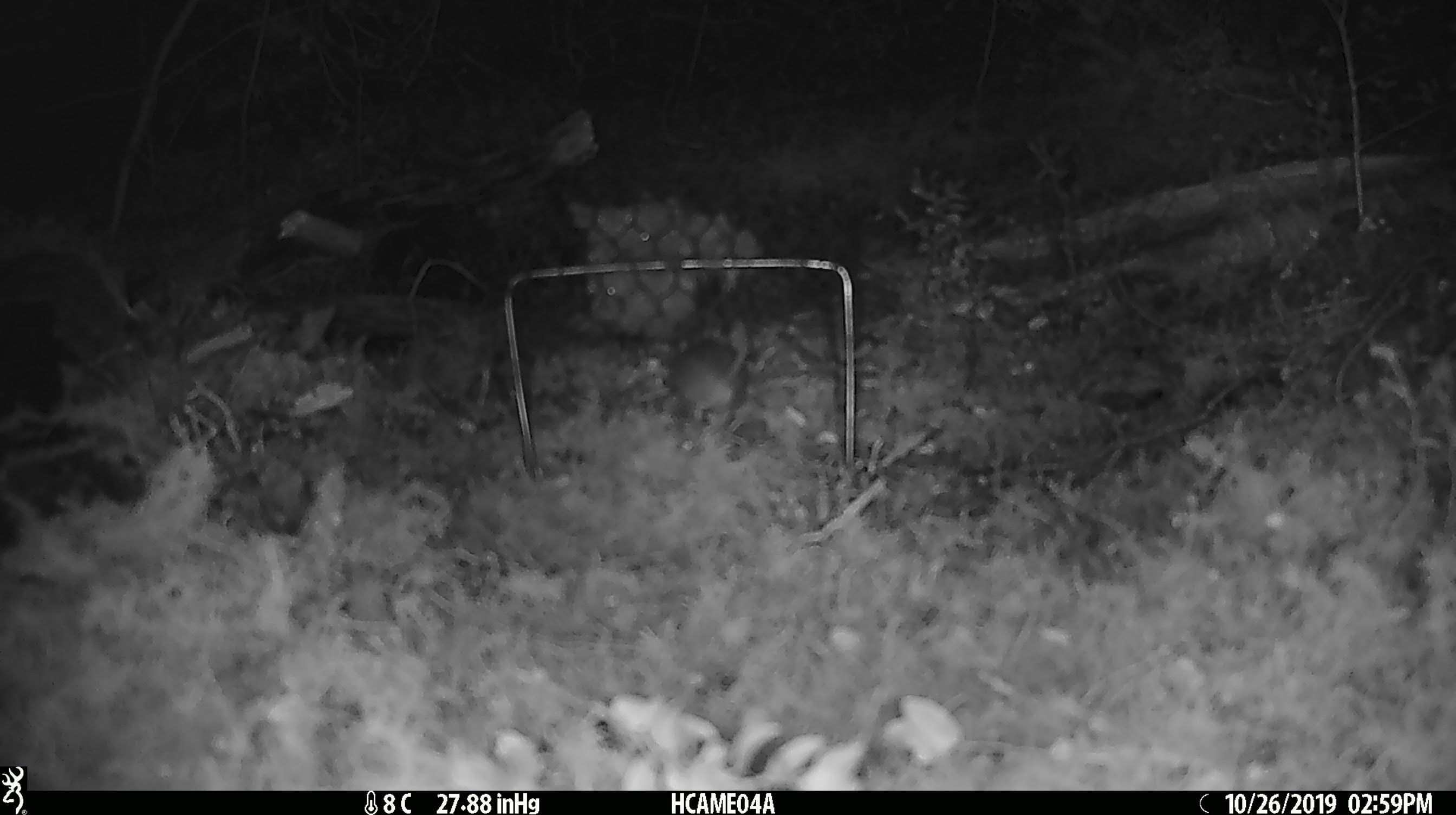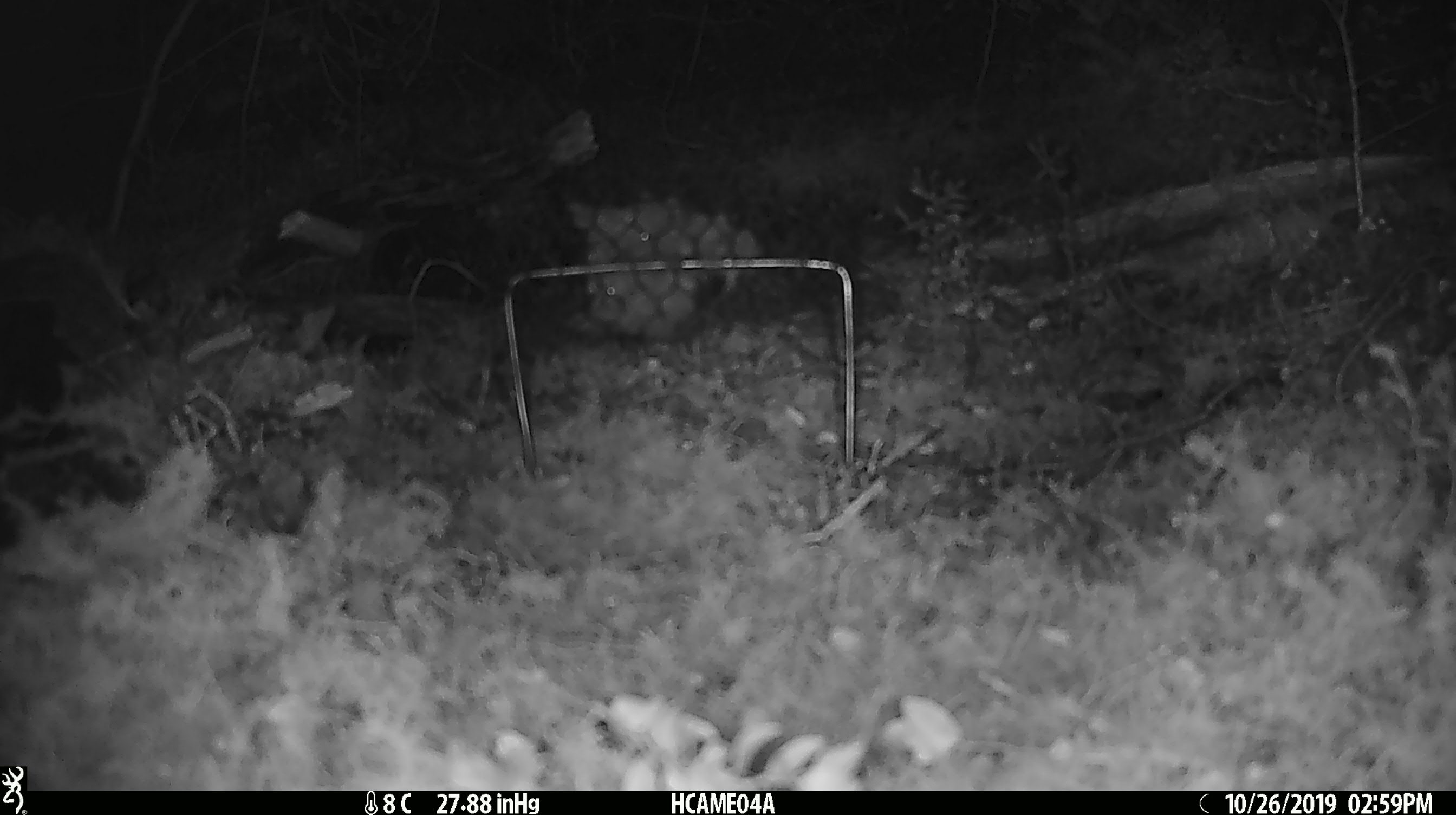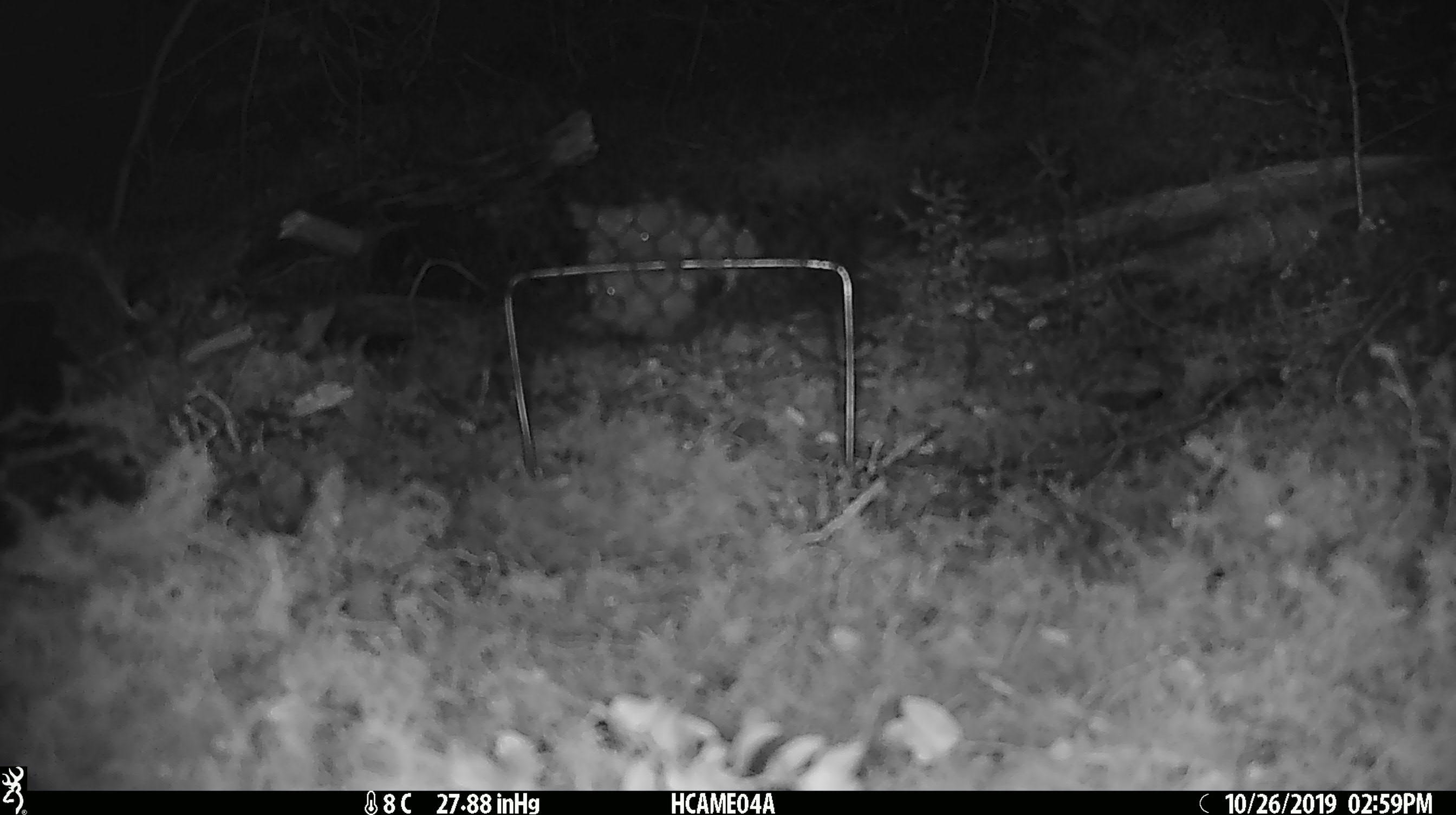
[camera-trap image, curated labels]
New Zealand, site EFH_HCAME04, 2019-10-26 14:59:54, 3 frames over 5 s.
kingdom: Animalia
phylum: Chordata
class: Mammalia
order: Rodentia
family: Muridae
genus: Mus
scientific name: Mus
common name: mouse